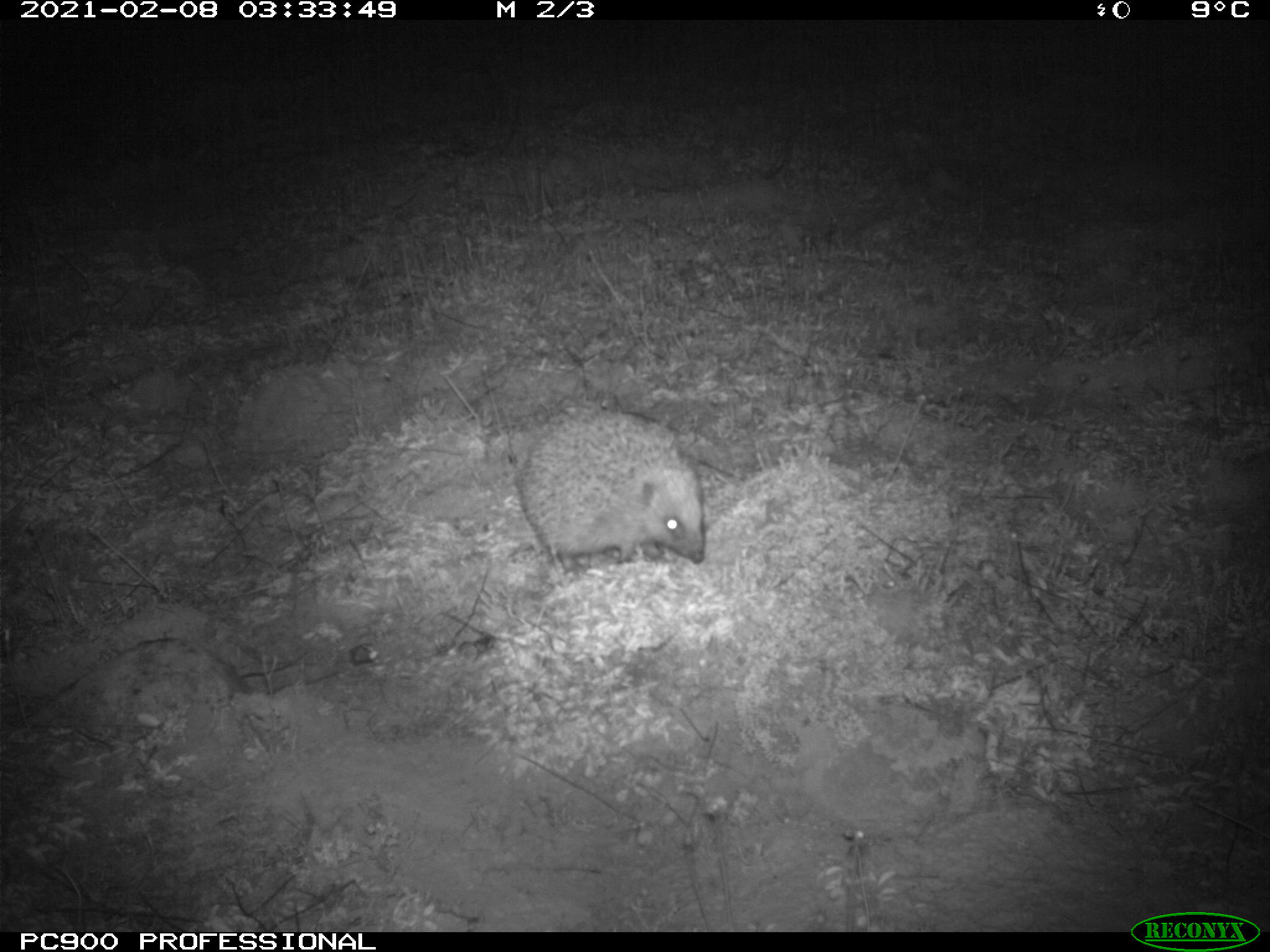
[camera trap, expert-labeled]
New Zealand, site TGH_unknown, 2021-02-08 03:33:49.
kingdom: Animalia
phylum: Chordata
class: Mammalia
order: Eulipotyphla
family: Erinaceidae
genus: Erinaceus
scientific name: Erinaceus europaeus europaeus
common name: european hedgehog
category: hedgehog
Hedgehog (european hedgehog) (Erinaceus europaeus europaeus).